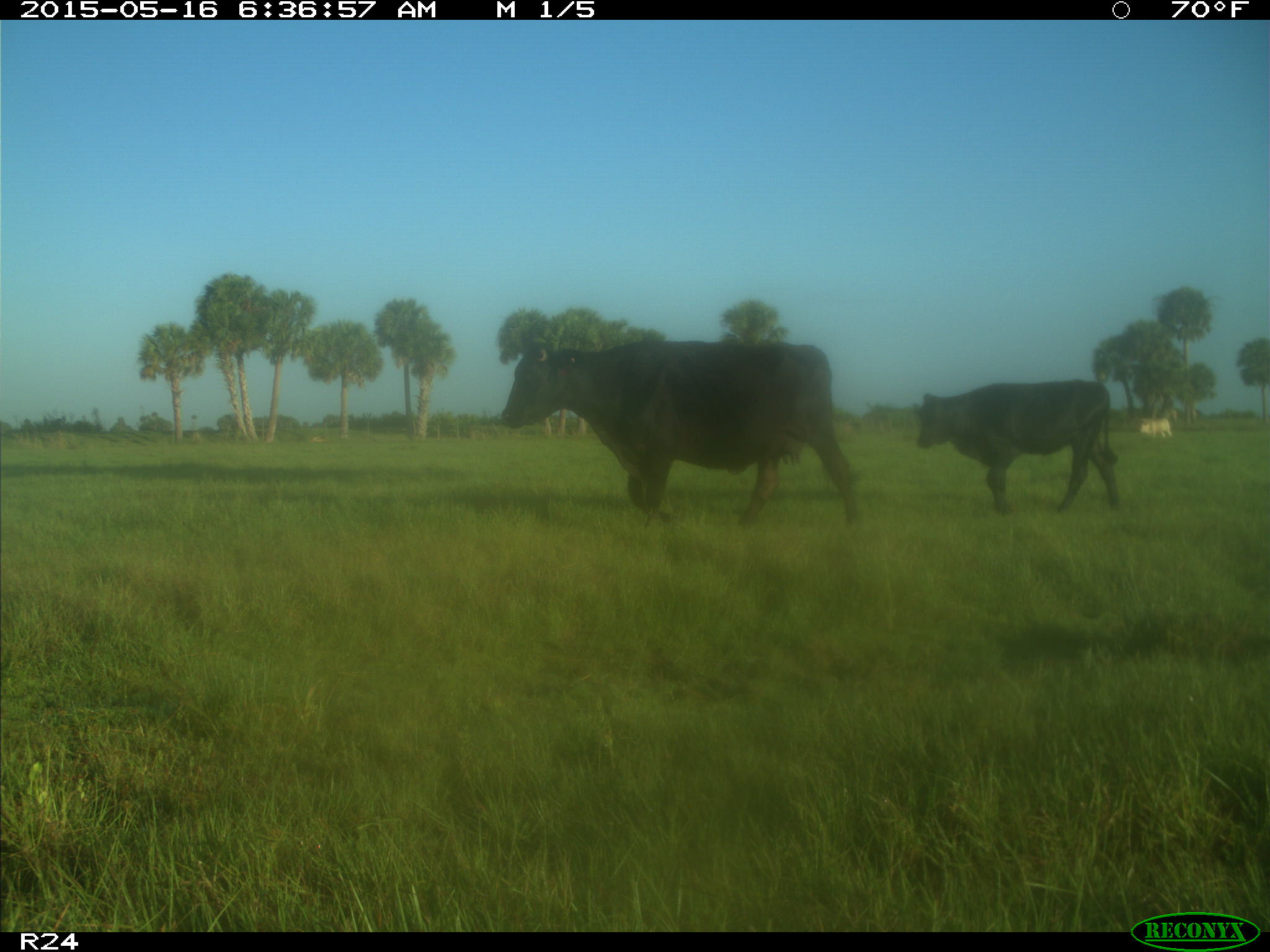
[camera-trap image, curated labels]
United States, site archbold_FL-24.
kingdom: Animalia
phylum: Chordata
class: Mammalia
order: Artiodactyla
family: Bovidae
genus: Bos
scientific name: Bos taurus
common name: domestic cow